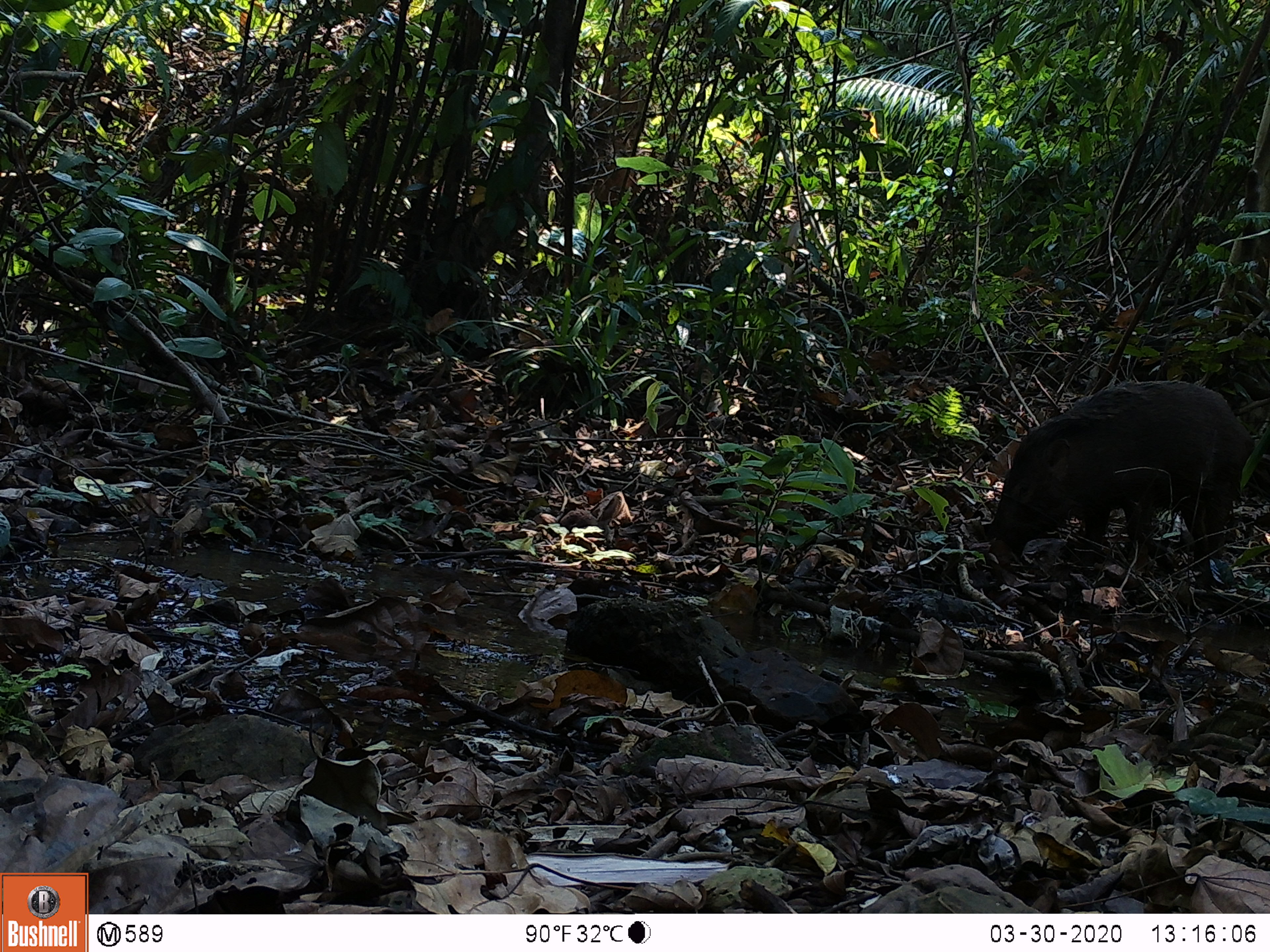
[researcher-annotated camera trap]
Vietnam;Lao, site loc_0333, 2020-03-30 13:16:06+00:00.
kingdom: Animalia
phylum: Chordata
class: Mammalia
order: Artiodactyla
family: Suidae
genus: Sus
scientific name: Sus scrofa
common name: eurasian wild pig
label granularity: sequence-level